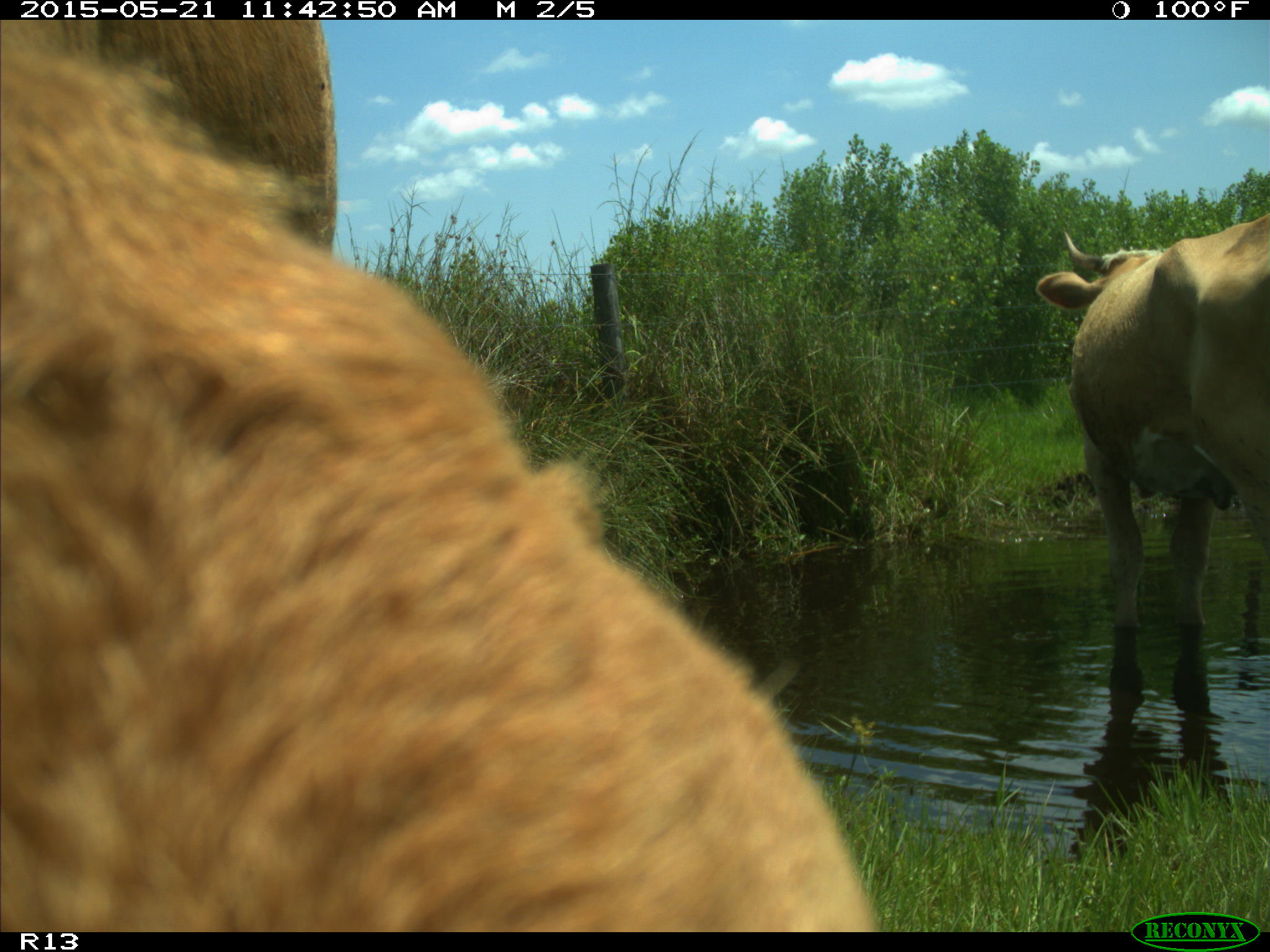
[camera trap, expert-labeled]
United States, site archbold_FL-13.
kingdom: Animalia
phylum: Chordata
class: Mammalia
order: Artiodactyla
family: Bovidae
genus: Bos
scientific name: Bos taurus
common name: domestic cow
Bos taurus (domestic cow).